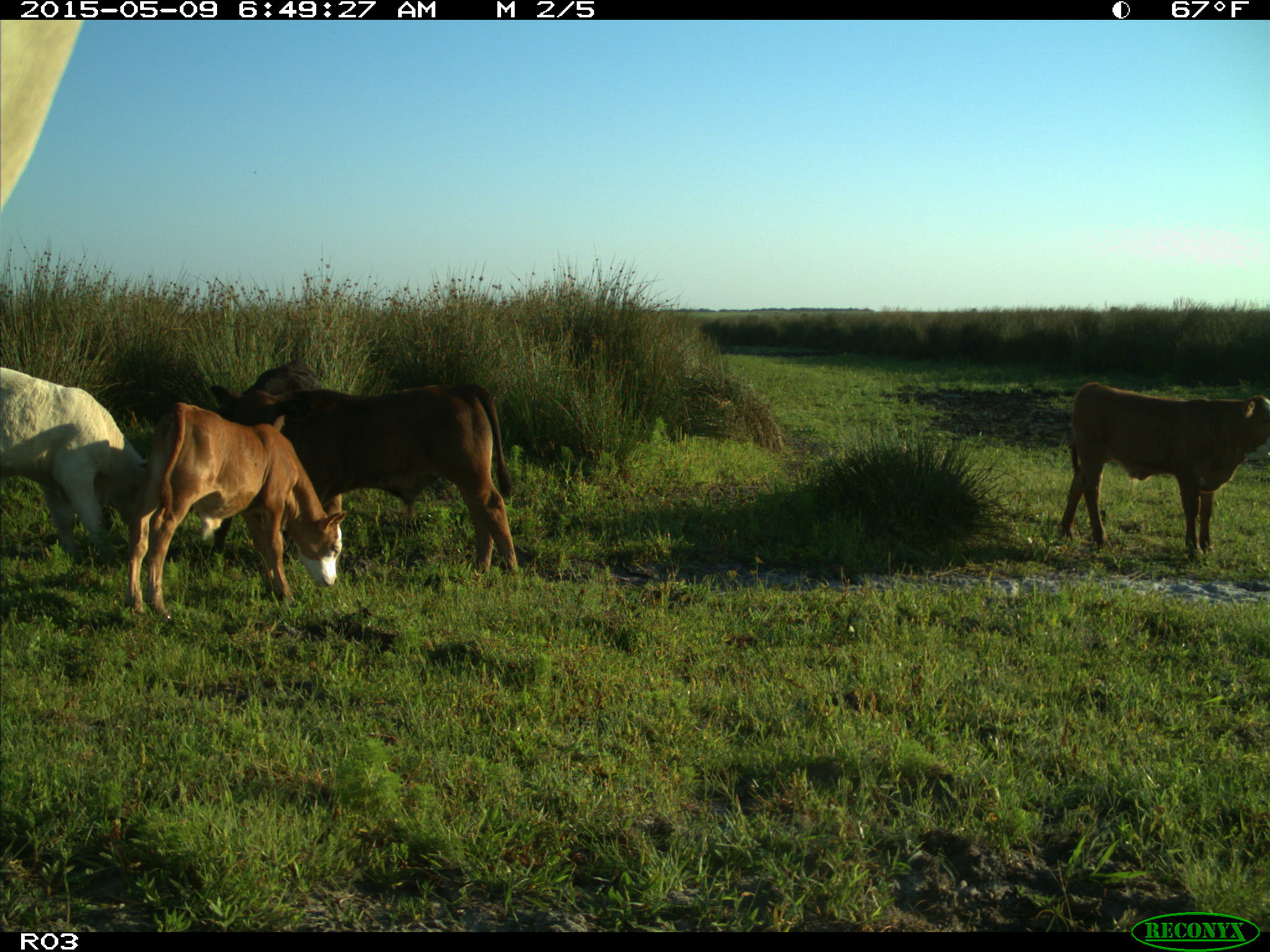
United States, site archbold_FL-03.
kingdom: Animalia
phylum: Chordata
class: Mammalia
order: Artiodactyla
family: Bovidae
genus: Bos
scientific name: Bos taurus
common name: domestic cow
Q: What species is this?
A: Bos taurus (domestic cow).